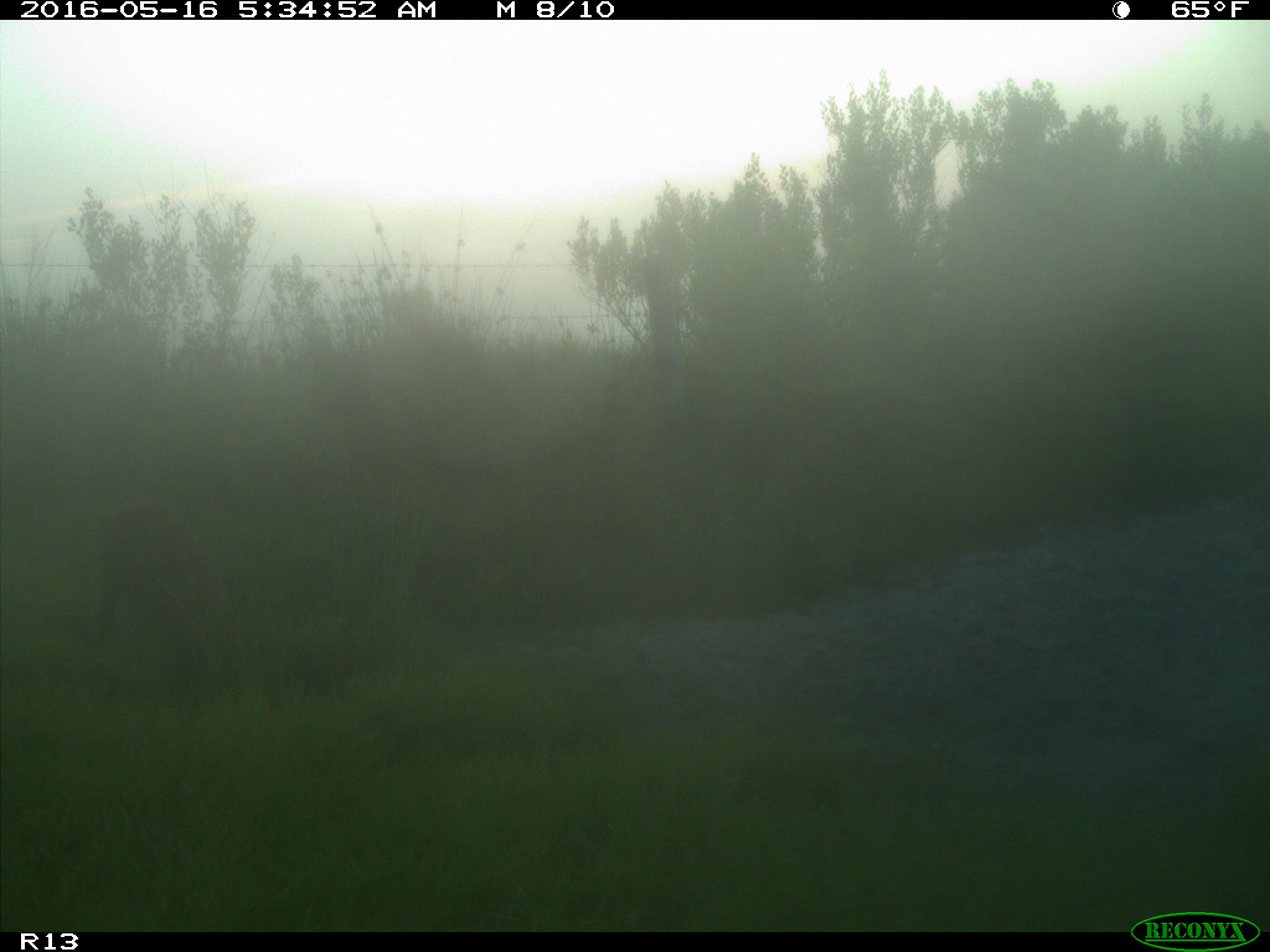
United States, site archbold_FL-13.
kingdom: Animalia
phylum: Chordata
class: Mammalia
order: Artiodactyla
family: Suidae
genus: Sus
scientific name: Sus scrofa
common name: wild boar